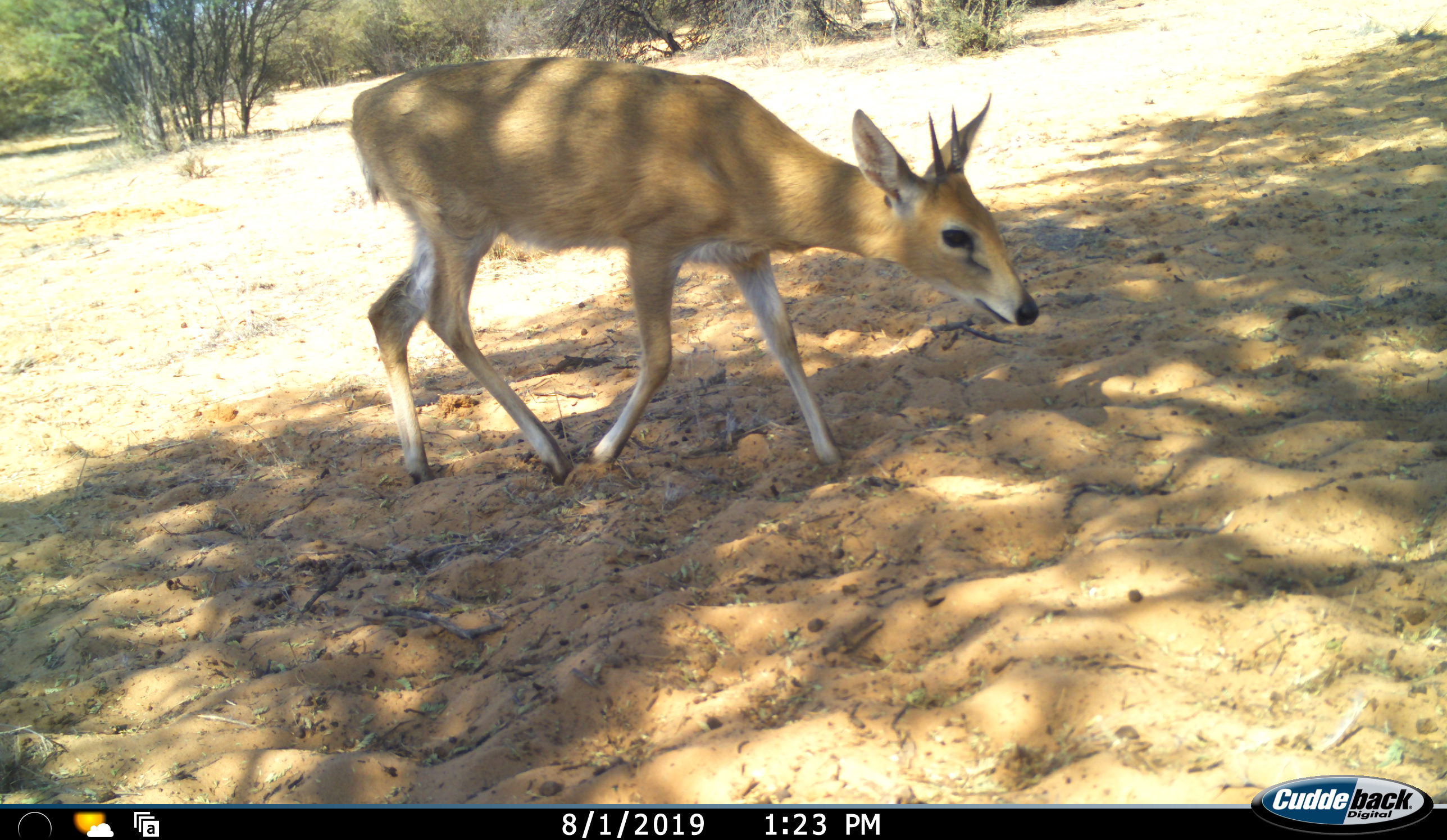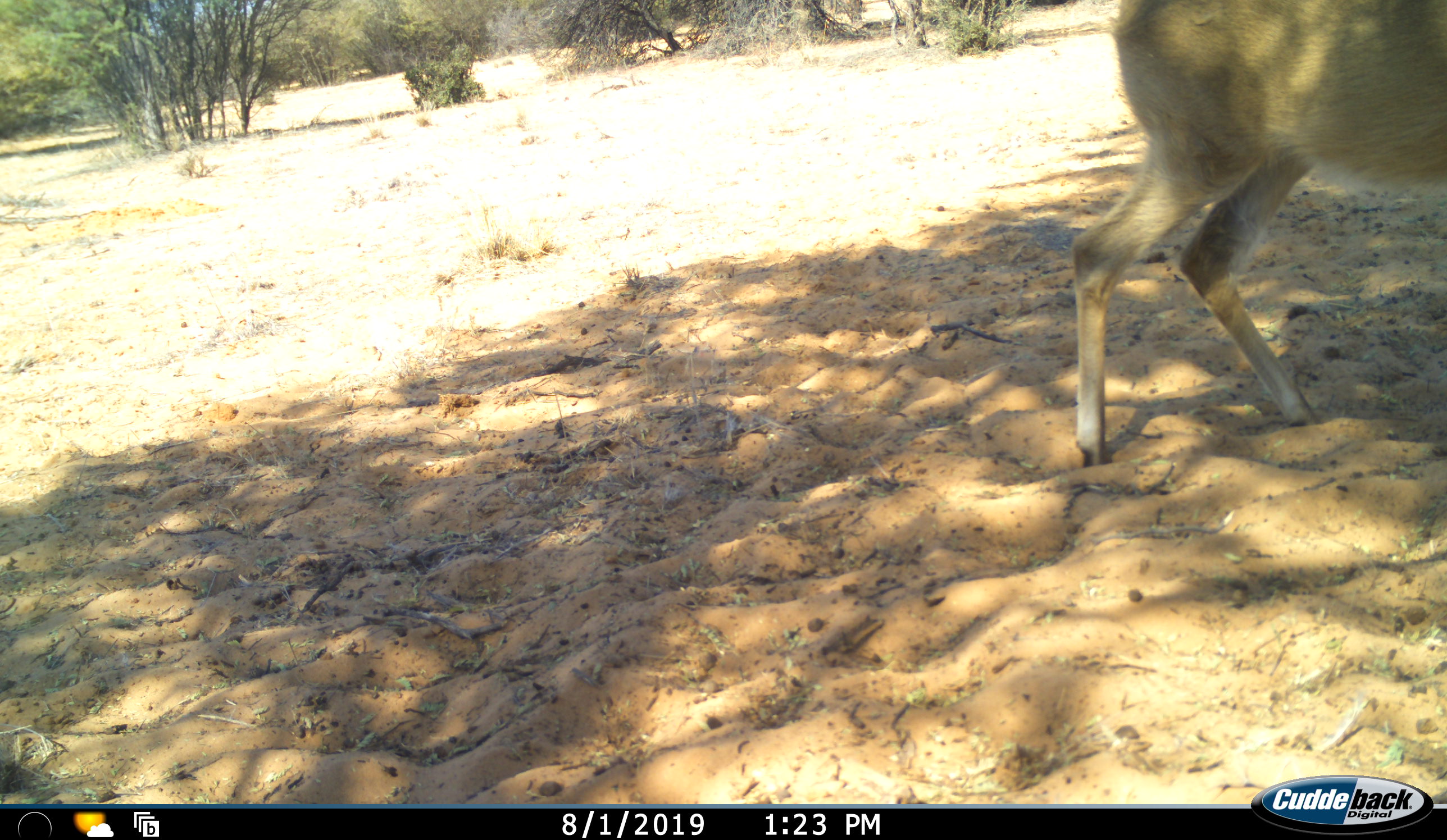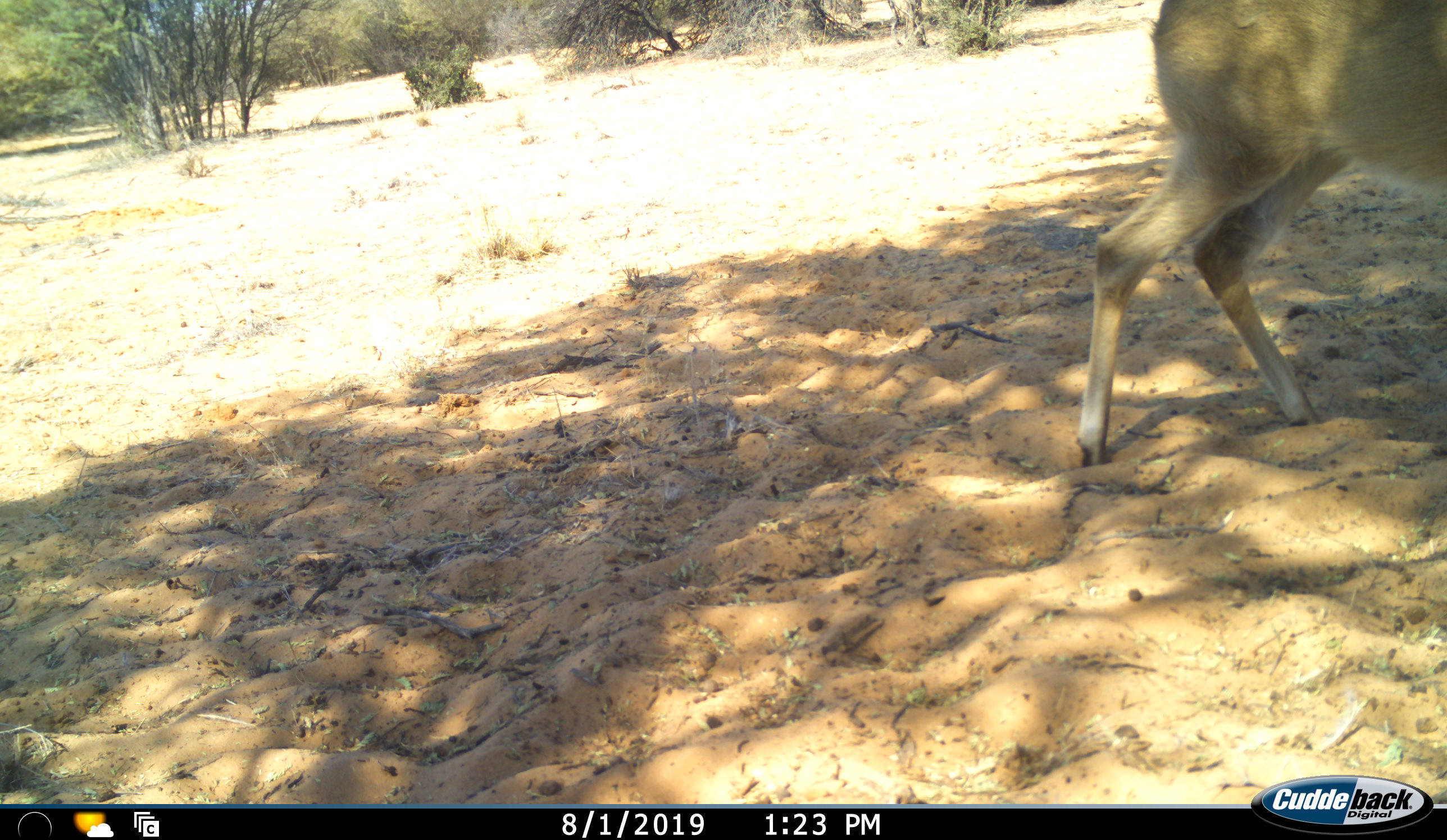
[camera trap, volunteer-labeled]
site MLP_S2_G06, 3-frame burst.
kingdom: Animalia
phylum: Chordata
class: Mammalia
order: Artiodactyla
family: Bovidae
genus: Sylvicapra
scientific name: Sylvicapra grimmia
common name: common duiker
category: duikercommongrey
Duikercommongrey (common duiker) (Sylvicapra grimmia), count 1. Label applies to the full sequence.